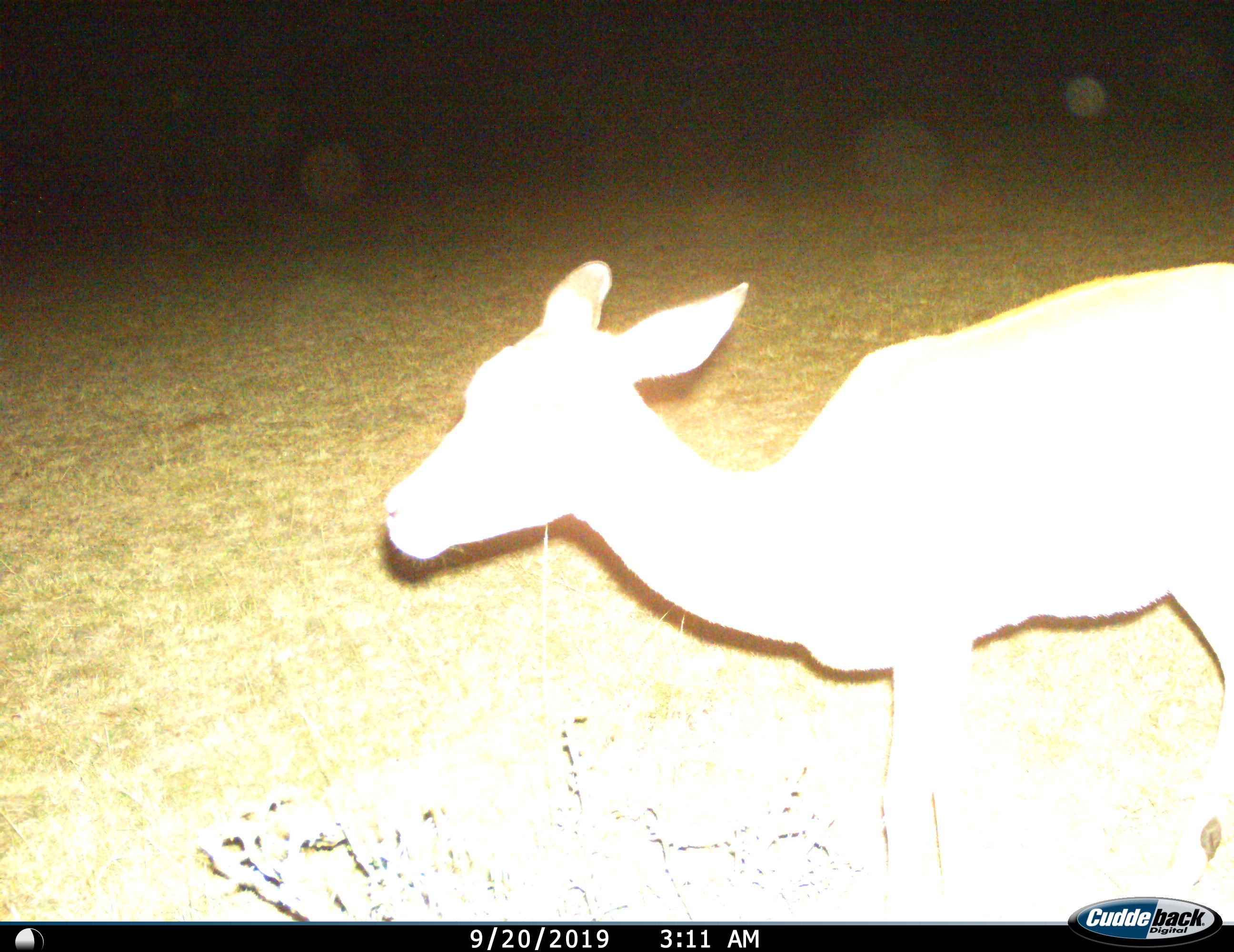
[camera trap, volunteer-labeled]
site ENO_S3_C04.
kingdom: Animalia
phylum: Chordata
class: Mammalia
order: Artiodactyla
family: Bovidae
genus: Aepyceros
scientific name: Aepyceros melampus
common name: impala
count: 1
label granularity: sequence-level